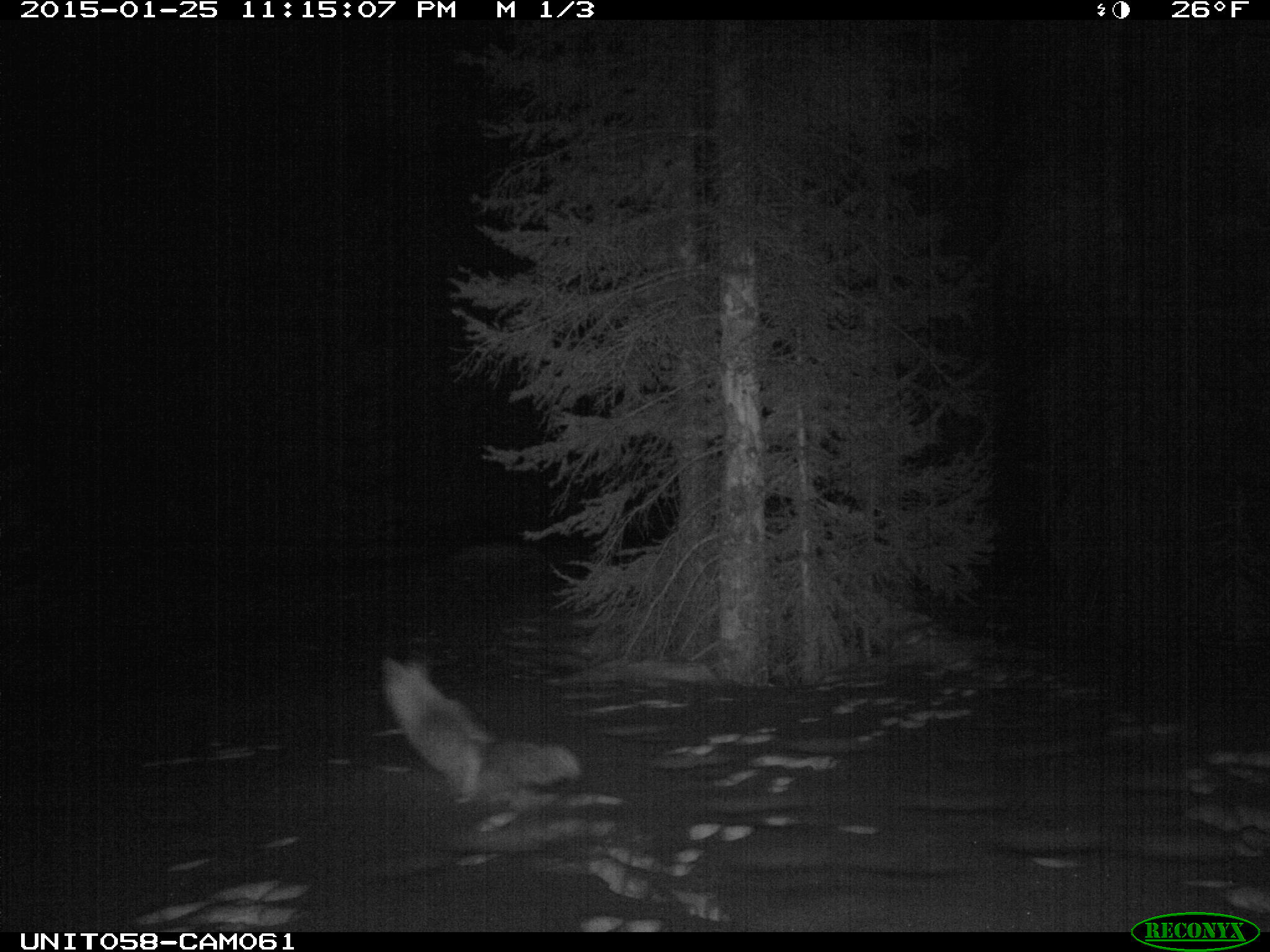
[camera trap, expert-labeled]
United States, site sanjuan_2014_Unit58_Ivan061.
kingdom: Animalia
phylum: Chordata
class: Mammalia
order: Carnivora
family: Canidae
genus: Vulpes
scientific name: Vulpes vulpes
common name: red fox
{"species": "Vulpes vulpes (red fox)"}